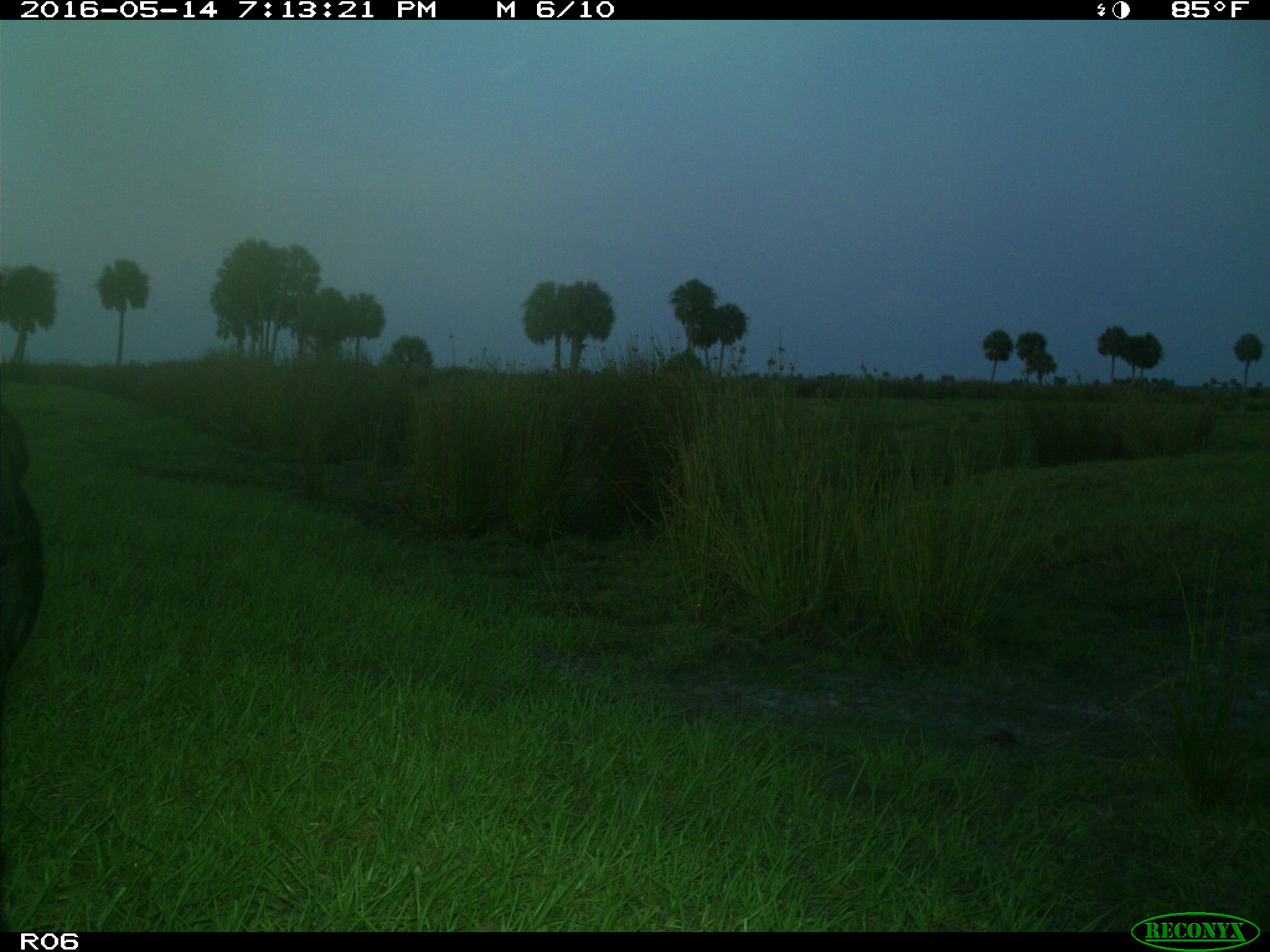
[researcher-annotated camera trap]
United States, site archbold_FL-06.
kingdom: Animalia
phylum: Chordata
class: Mammalia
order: Artiodactyla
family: Bovidae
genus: Bos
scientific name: Bos taurus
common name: domestic cow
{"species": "Bos taurus (domestic cow)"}